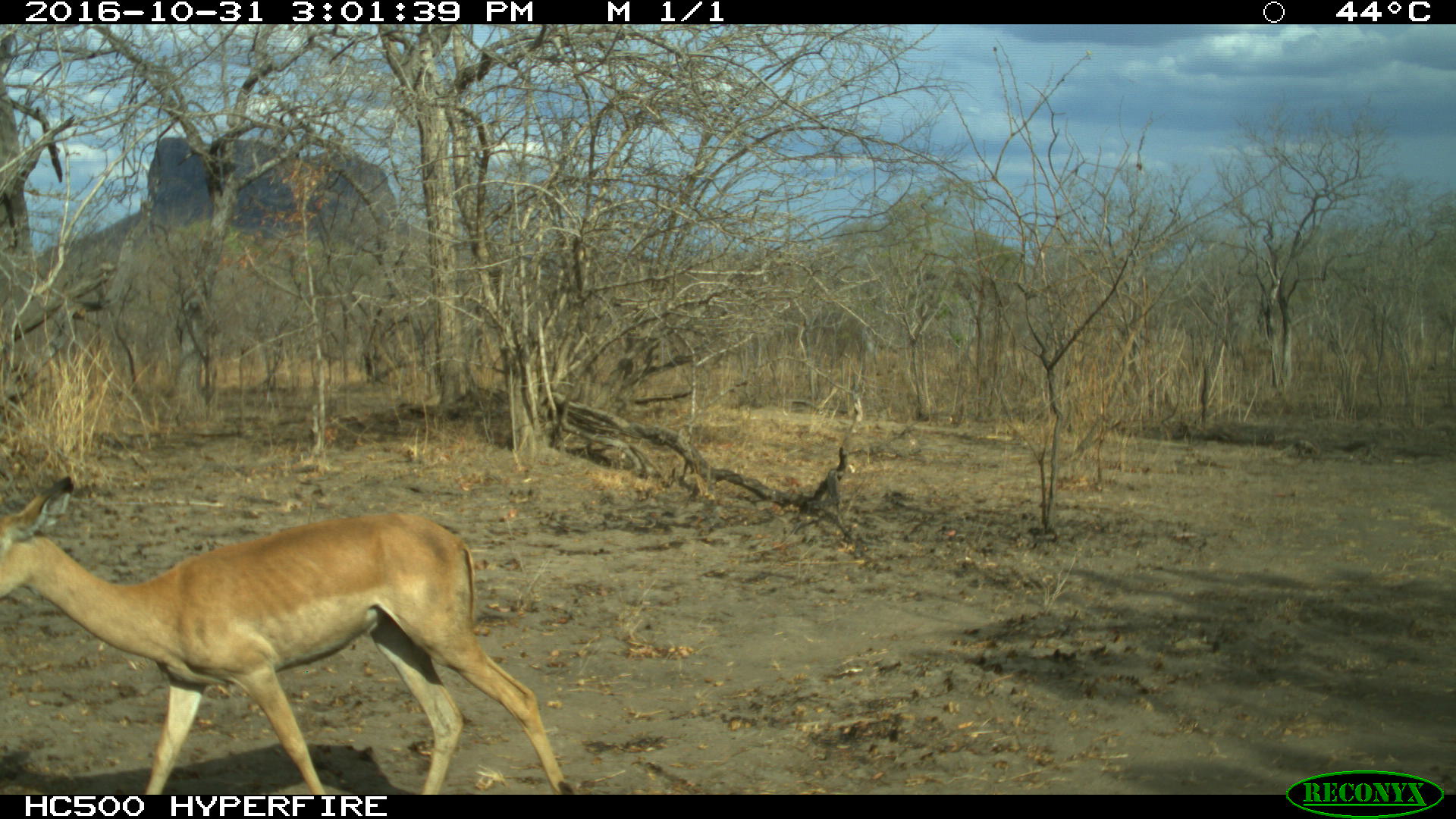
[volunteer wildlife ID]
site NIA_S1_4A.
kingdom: Animalia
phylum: Chordata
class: Mammalia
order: Artiodactyla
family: Bovidae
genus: Aepyceros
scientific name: Aepyceros melampus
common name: impala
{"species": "impala (Aepyceros melampus)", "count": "1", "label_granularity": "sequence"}